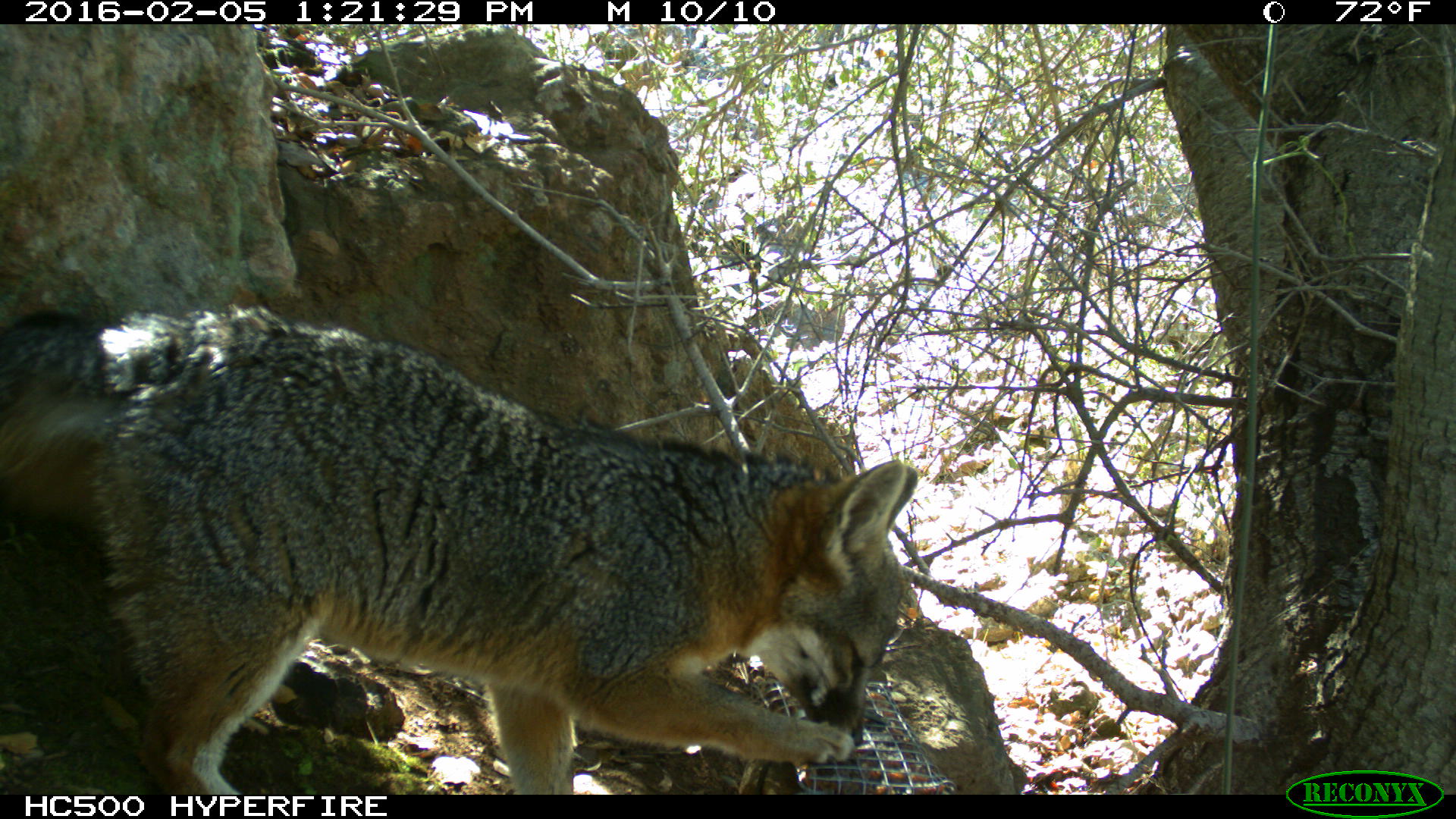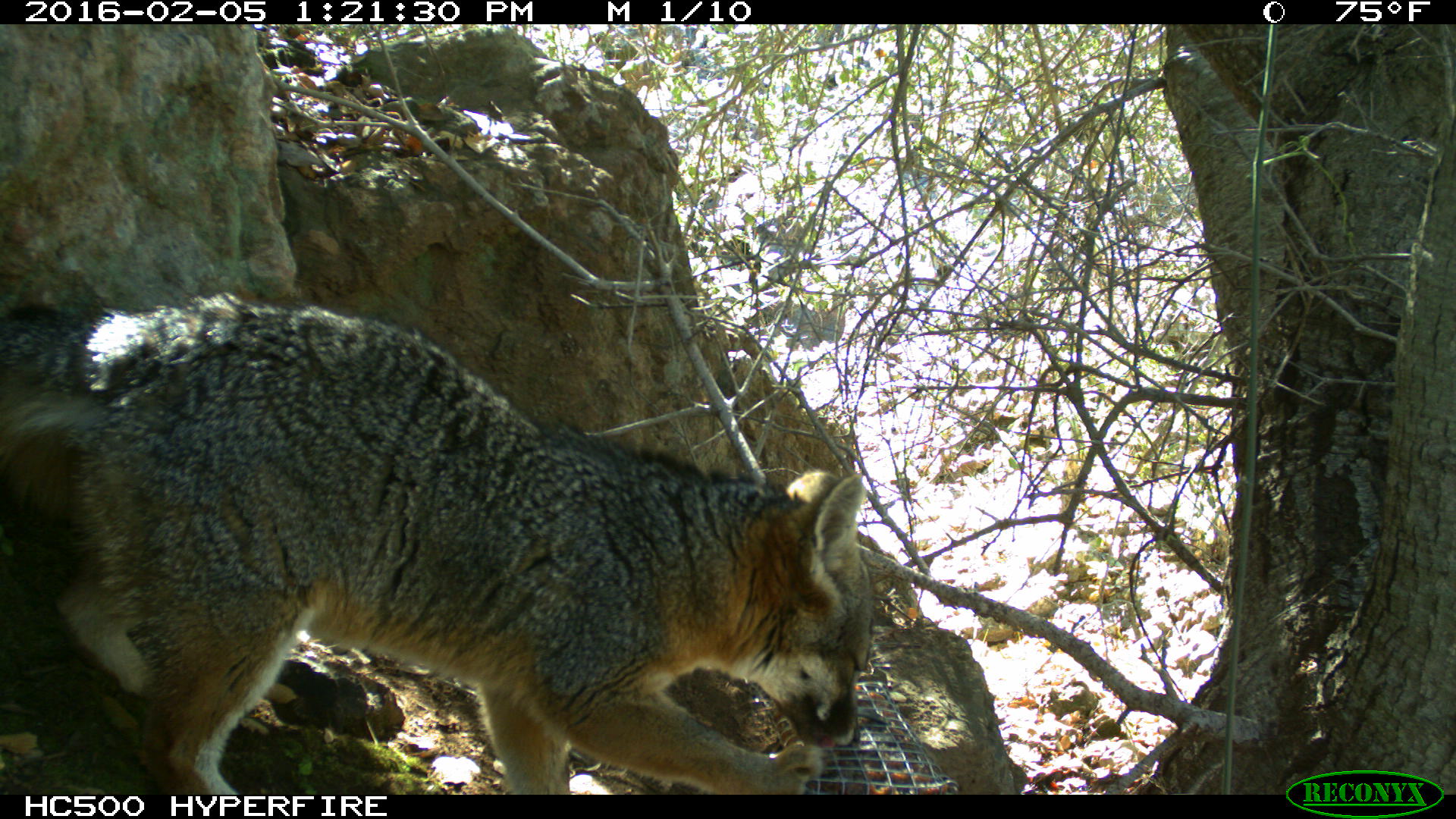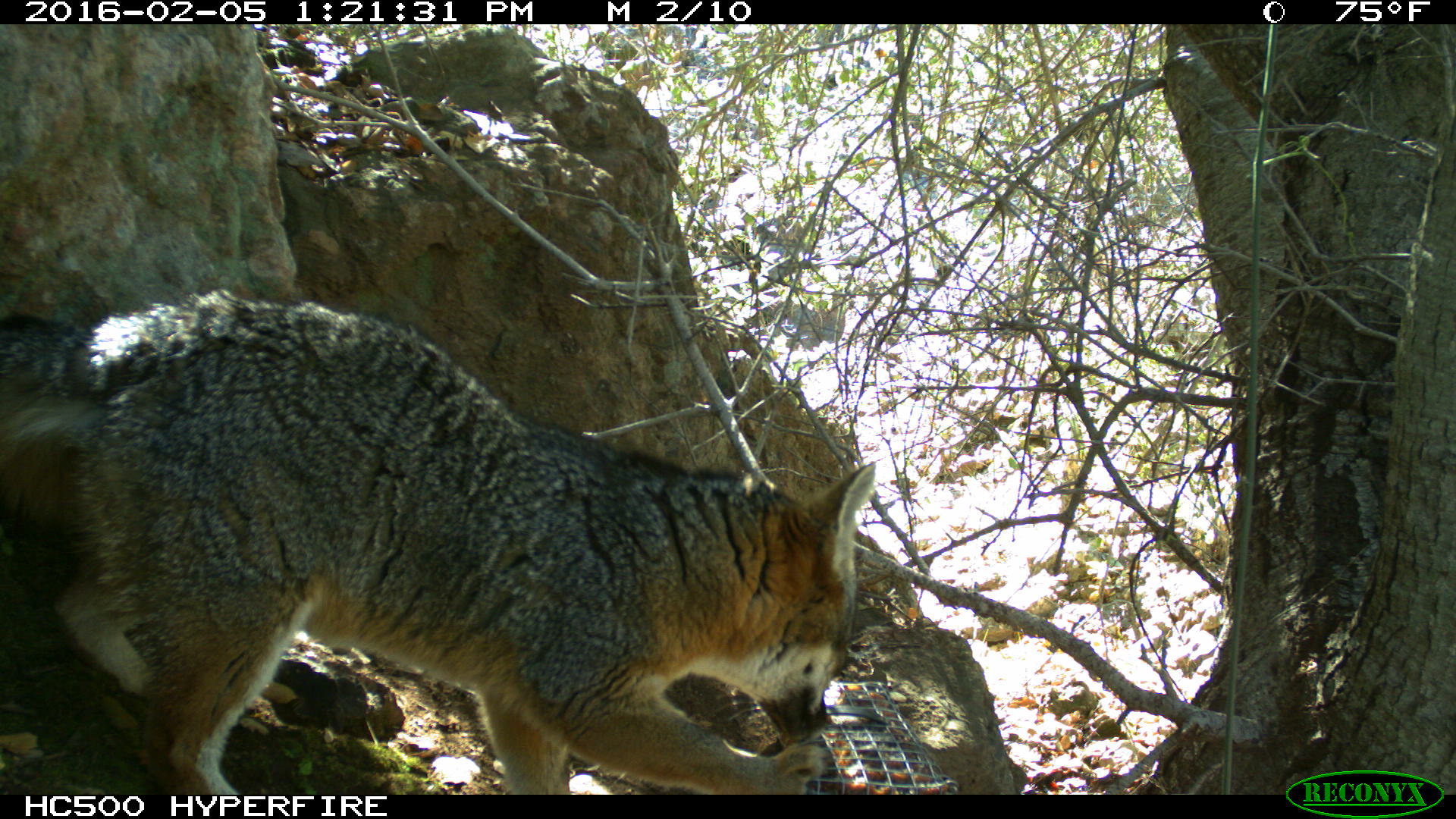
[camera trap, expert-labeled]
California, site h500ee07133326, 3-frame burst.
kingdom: Animalia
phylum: Chordata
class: Mammalia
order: Carnivora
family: Canidae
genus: Urocyon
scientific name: Urocyon littoralis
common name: island fox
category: fox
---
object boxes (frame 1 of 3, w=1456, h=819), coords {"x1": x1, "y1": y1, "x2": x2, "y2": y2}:
fox: {"x1": 0, "y1": 302, "x2": 917, "y2": 795}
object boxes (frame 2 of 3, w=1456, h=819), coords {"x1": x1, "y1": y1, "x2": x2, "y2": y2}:
fox: {"x1": 0, "y1": 290, "x2": 873, "y2": 795}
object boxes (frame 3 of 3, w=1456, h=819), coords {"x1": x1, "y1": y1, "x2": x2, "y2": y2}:
fox: {"x1": 0, "y1": 287, "x2": 873, "y2": 794}